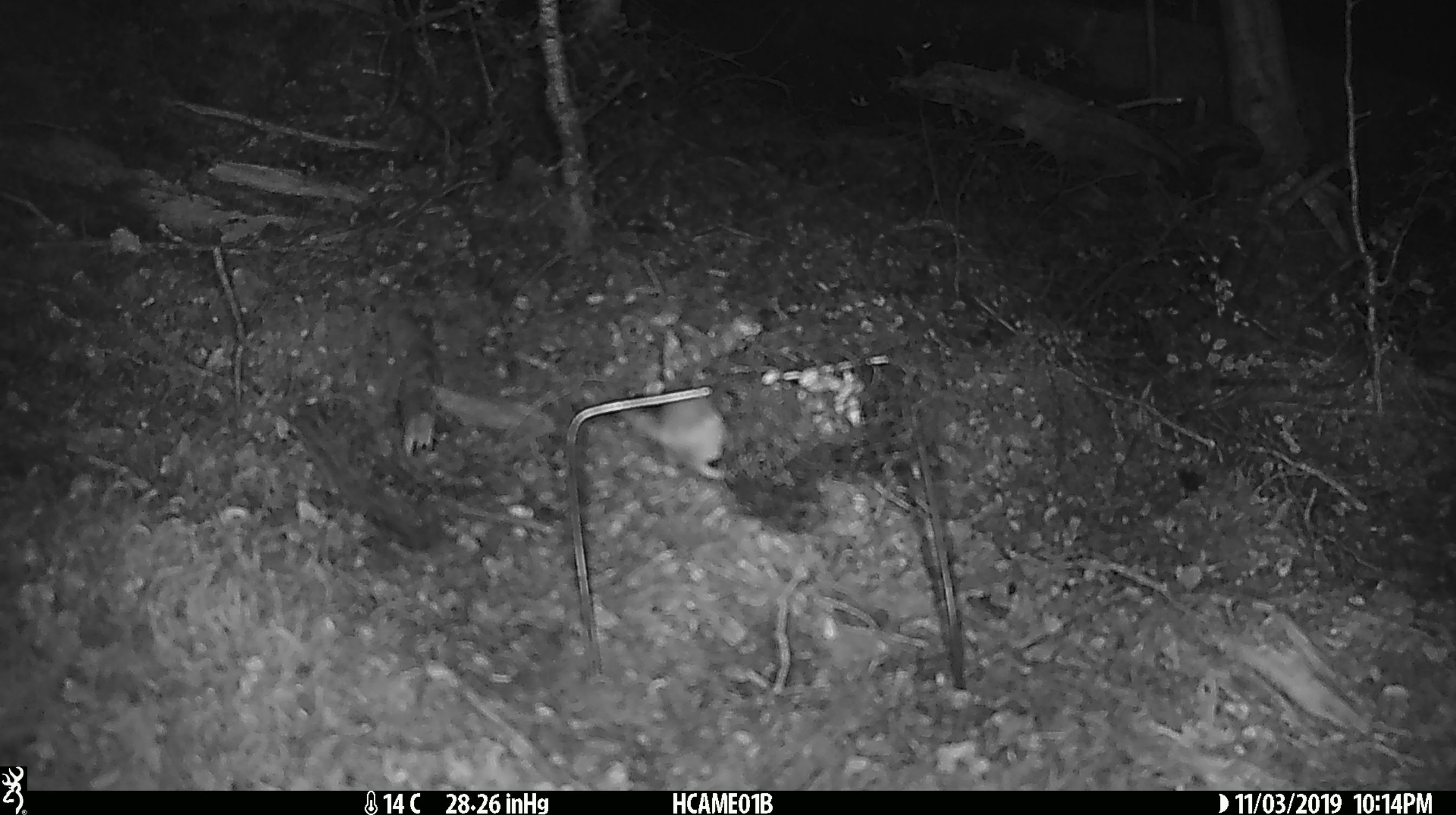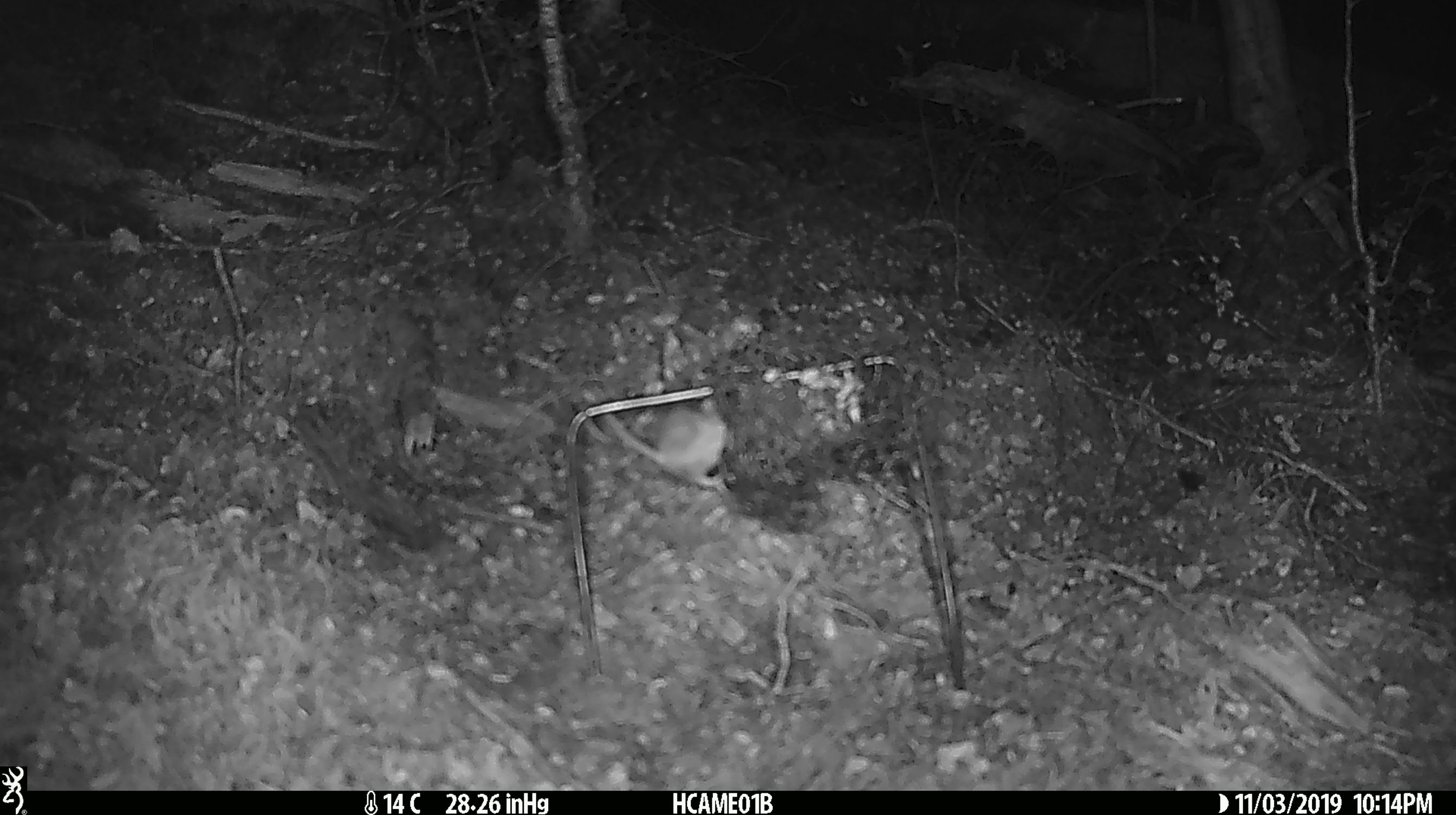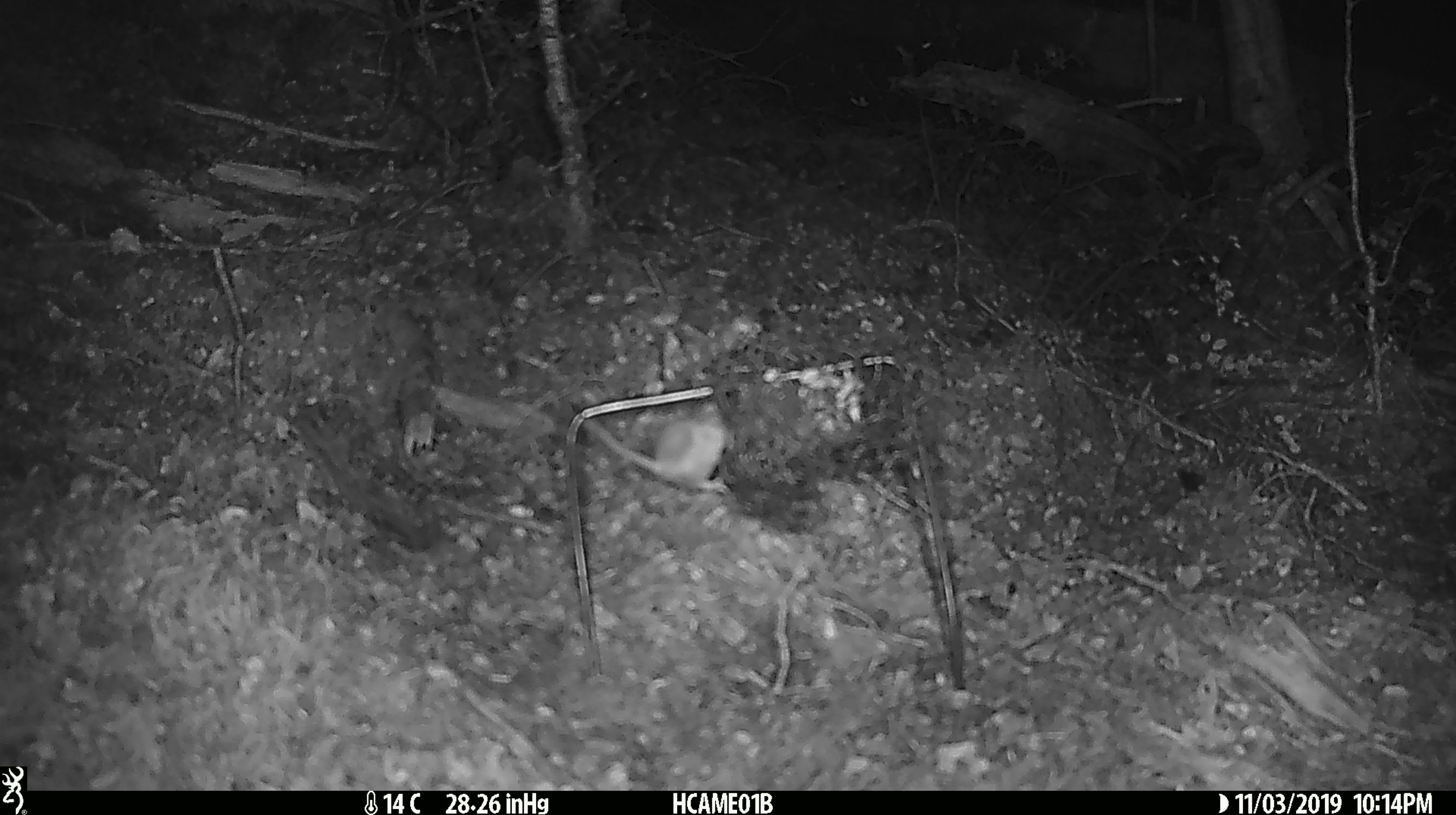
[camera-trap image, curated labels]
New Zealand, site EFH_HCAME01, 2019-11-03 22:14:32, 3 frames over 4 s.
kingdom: Animalia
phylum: Chordata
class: Mammalia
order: Rodentia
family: Muridae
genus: Mus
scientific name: Mus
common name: mouse